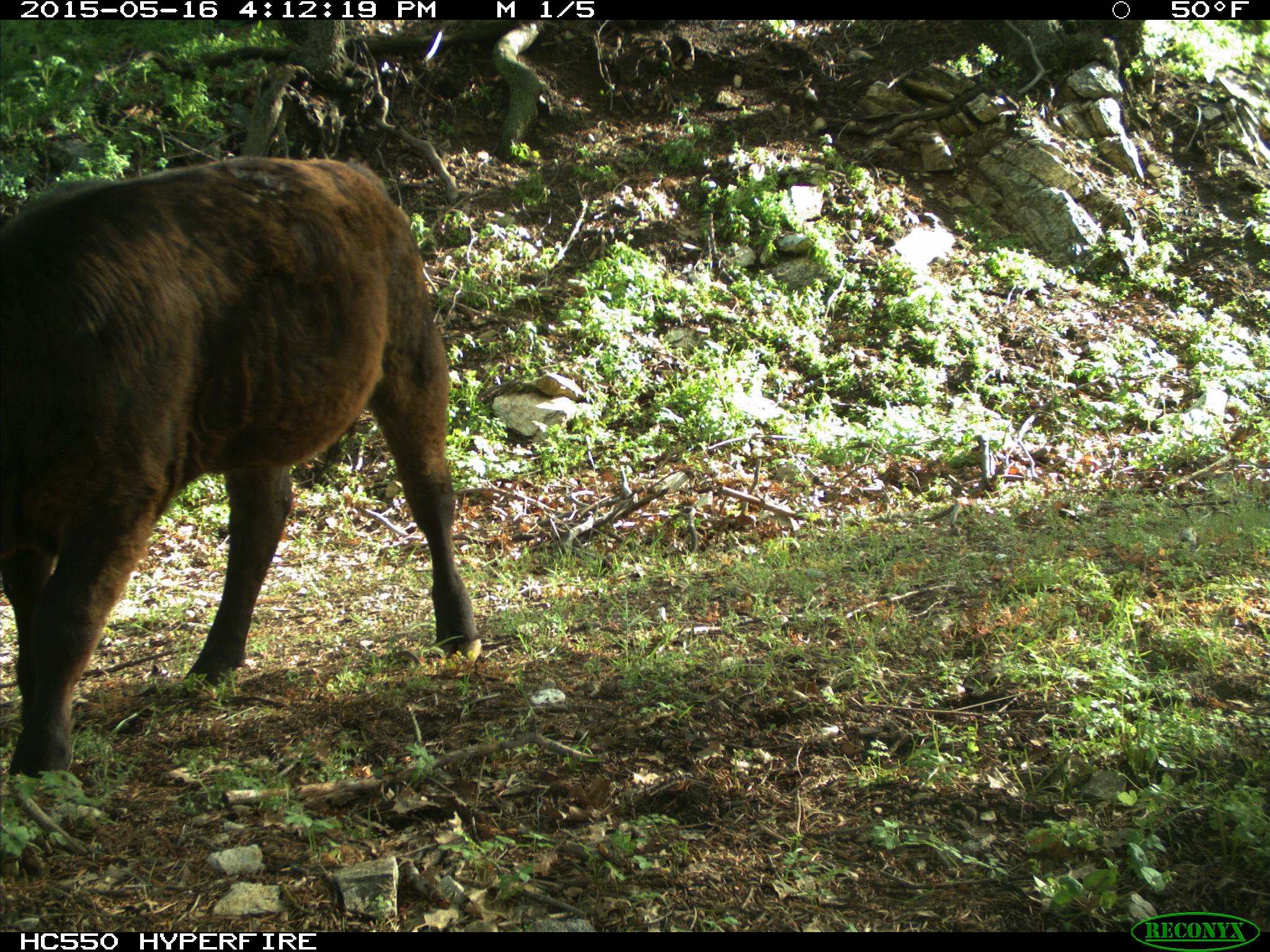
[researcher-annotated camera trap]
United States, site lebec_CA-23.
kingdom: Animalia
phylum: Chordata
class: Mammalia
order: Artiodactyla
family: Bovidae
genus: Bos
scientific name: Bos taurus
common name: domestic cow